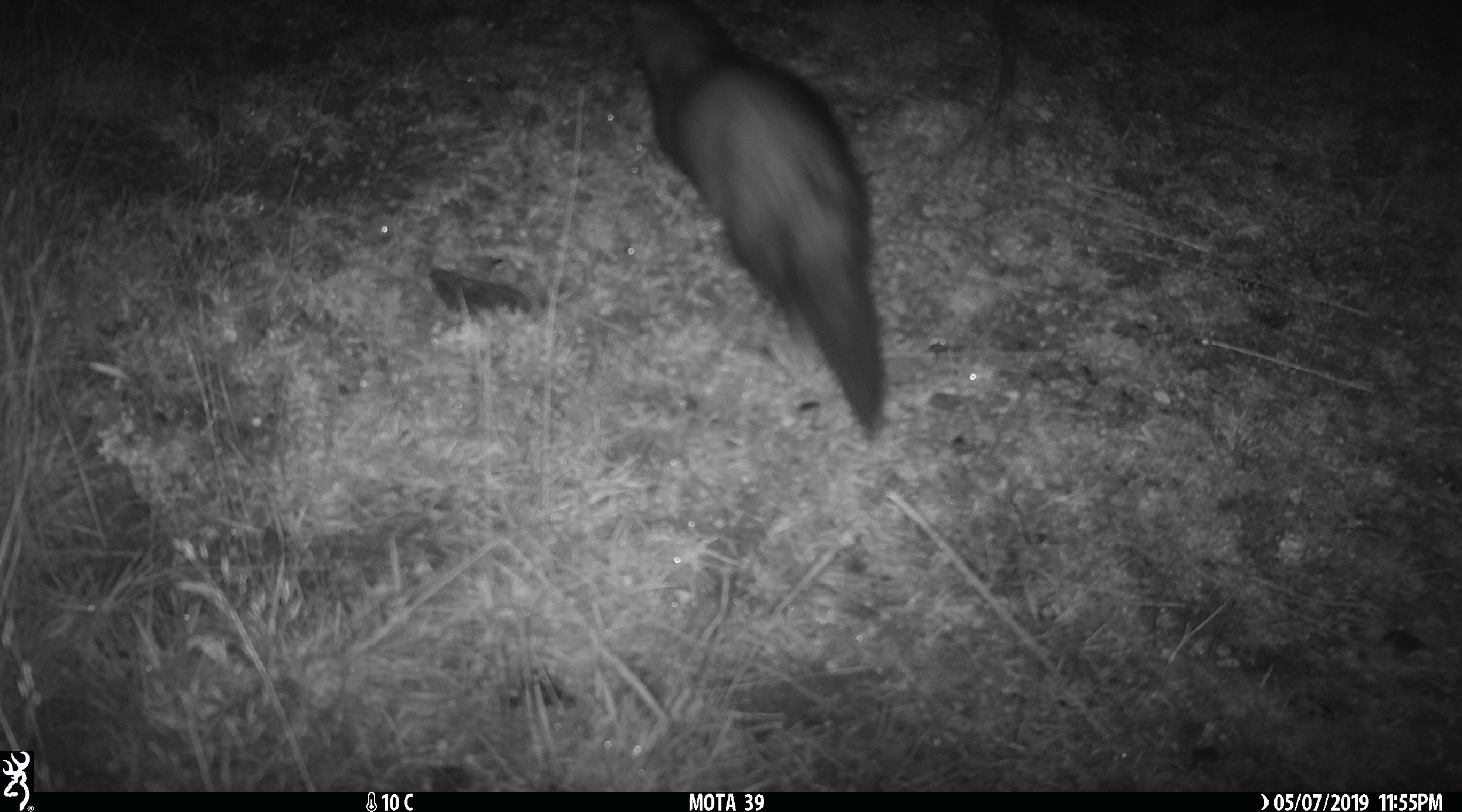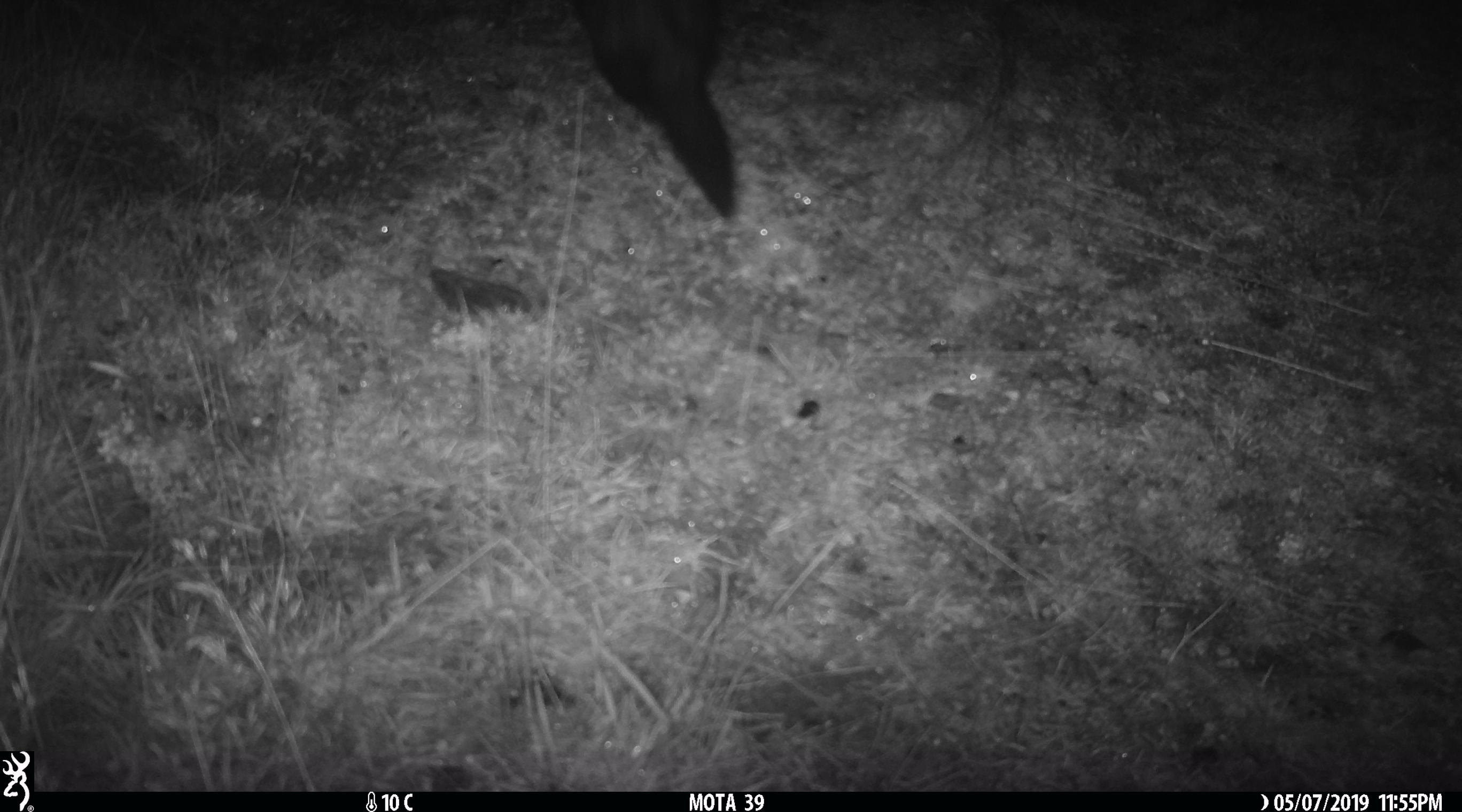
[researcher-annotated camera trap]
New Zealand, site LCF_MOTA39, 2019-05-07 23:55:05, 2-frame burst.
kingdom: Animalia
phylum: Chordata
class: Mammalia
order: Carnivora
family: Mustelidae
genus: Mustela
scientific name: Mustela furo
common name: ferret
Ferret (Mustela furo).